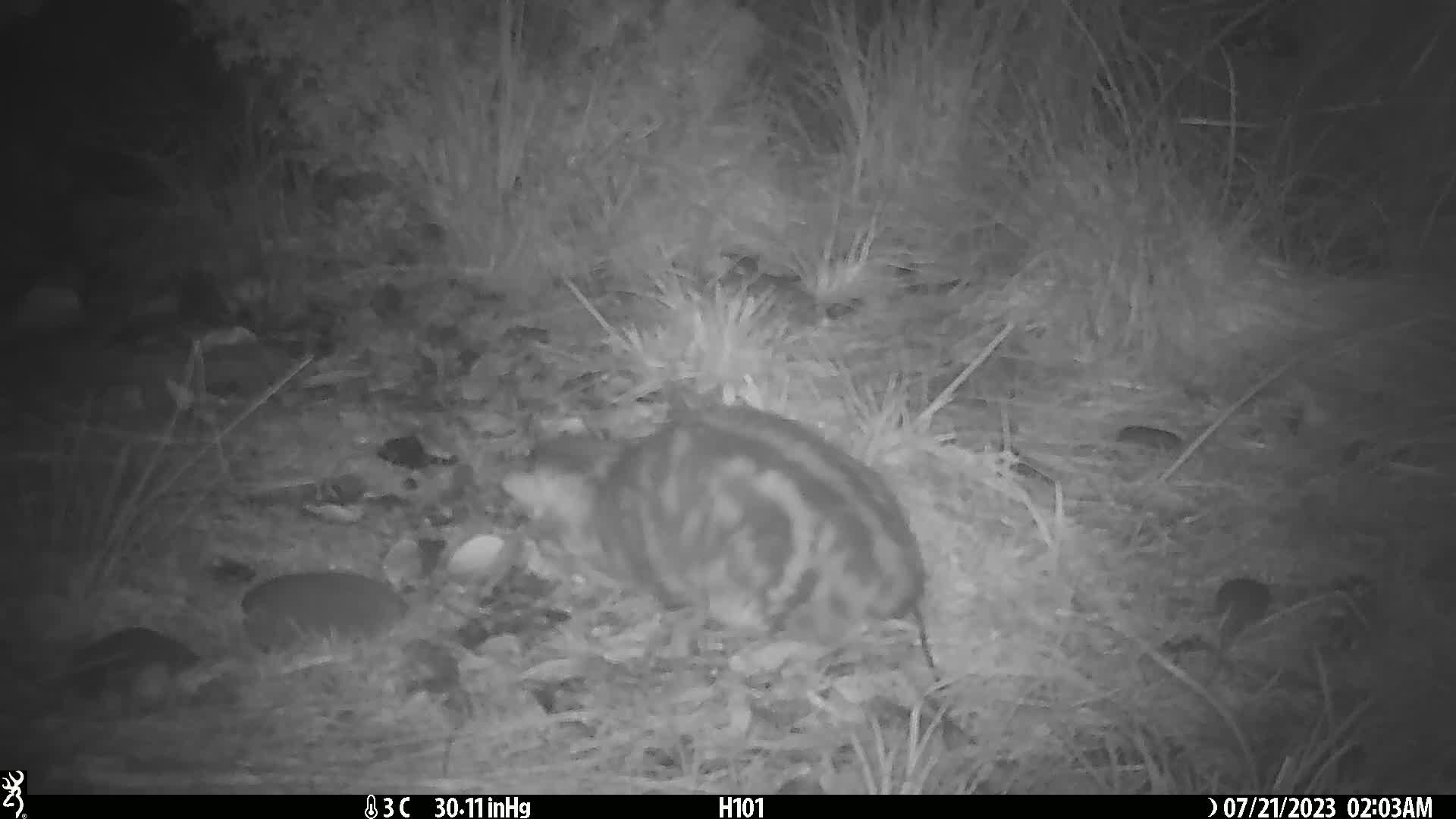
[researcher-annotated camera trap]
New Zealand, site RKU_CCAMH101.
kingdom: Animalia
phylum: Chordata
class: Mammalia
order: Carnivora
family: Felidae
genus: Felis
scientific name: Felis catus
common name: domestic cat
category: cat